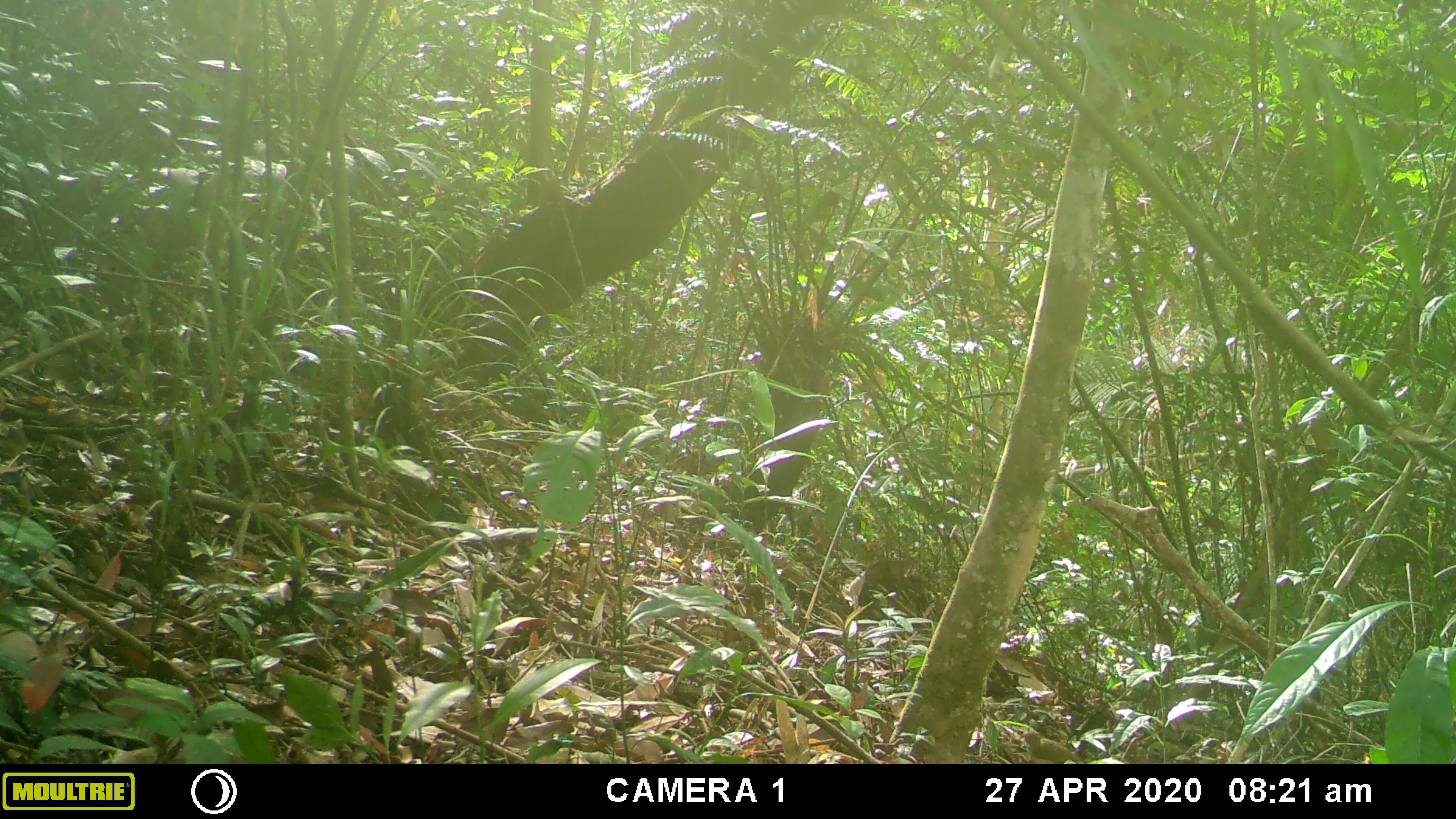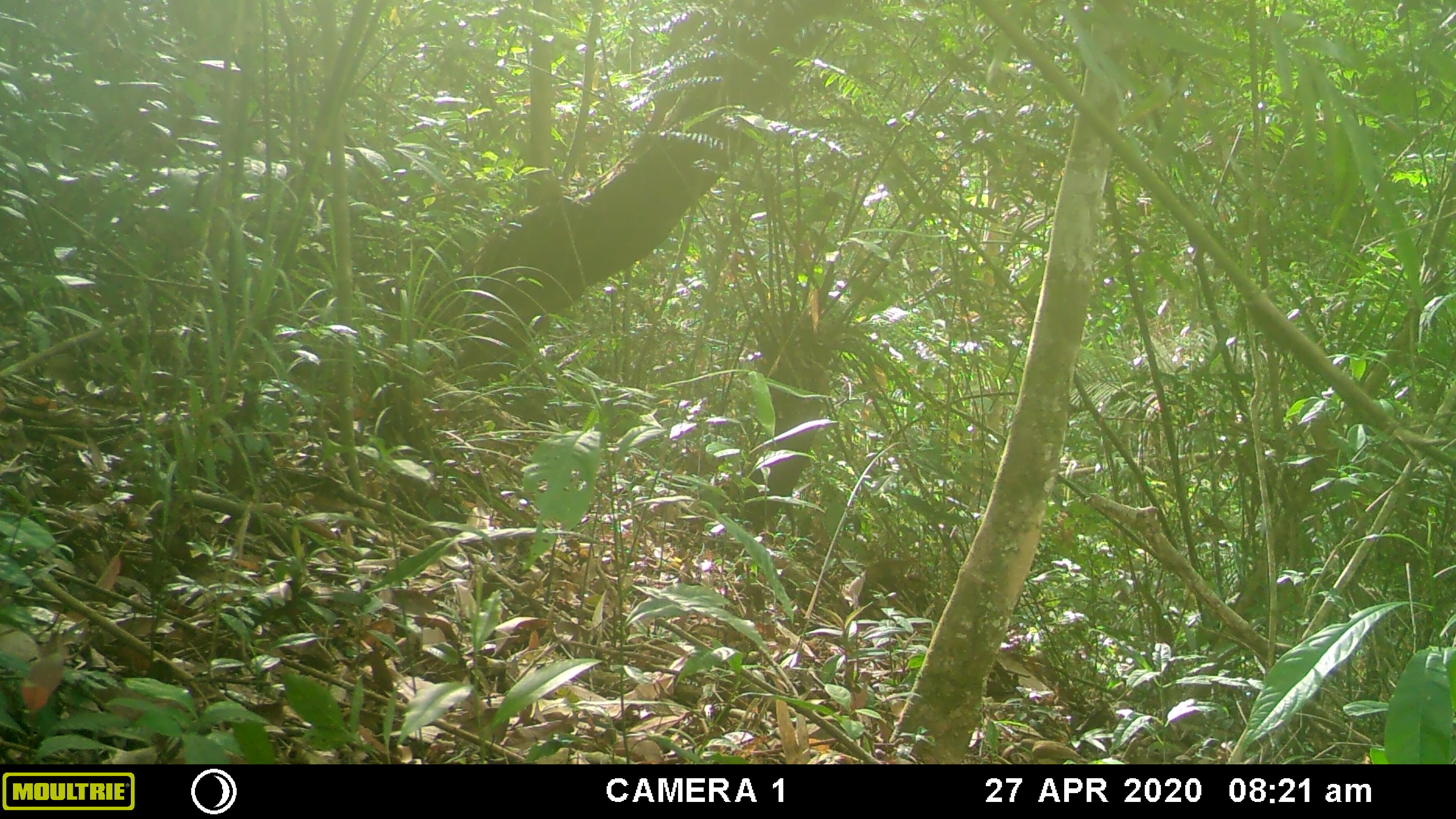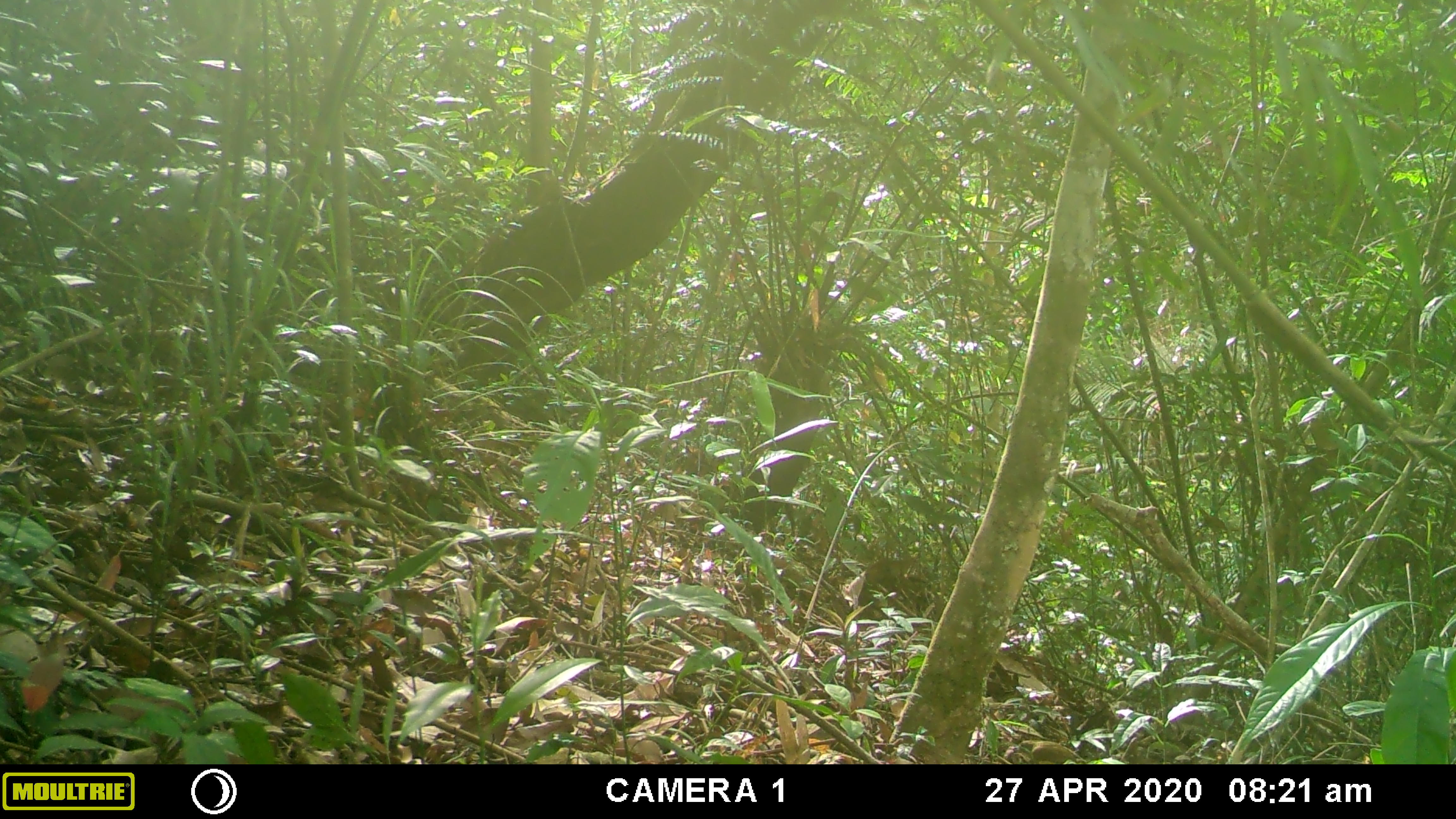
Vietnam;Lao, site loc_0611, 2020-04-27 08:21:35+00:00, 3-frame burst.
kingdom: Animalia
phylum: Chordata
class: Aves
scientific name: Aves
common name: bird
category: unidentified bird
Unidentified bird (bird) (Aves). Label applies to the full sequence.